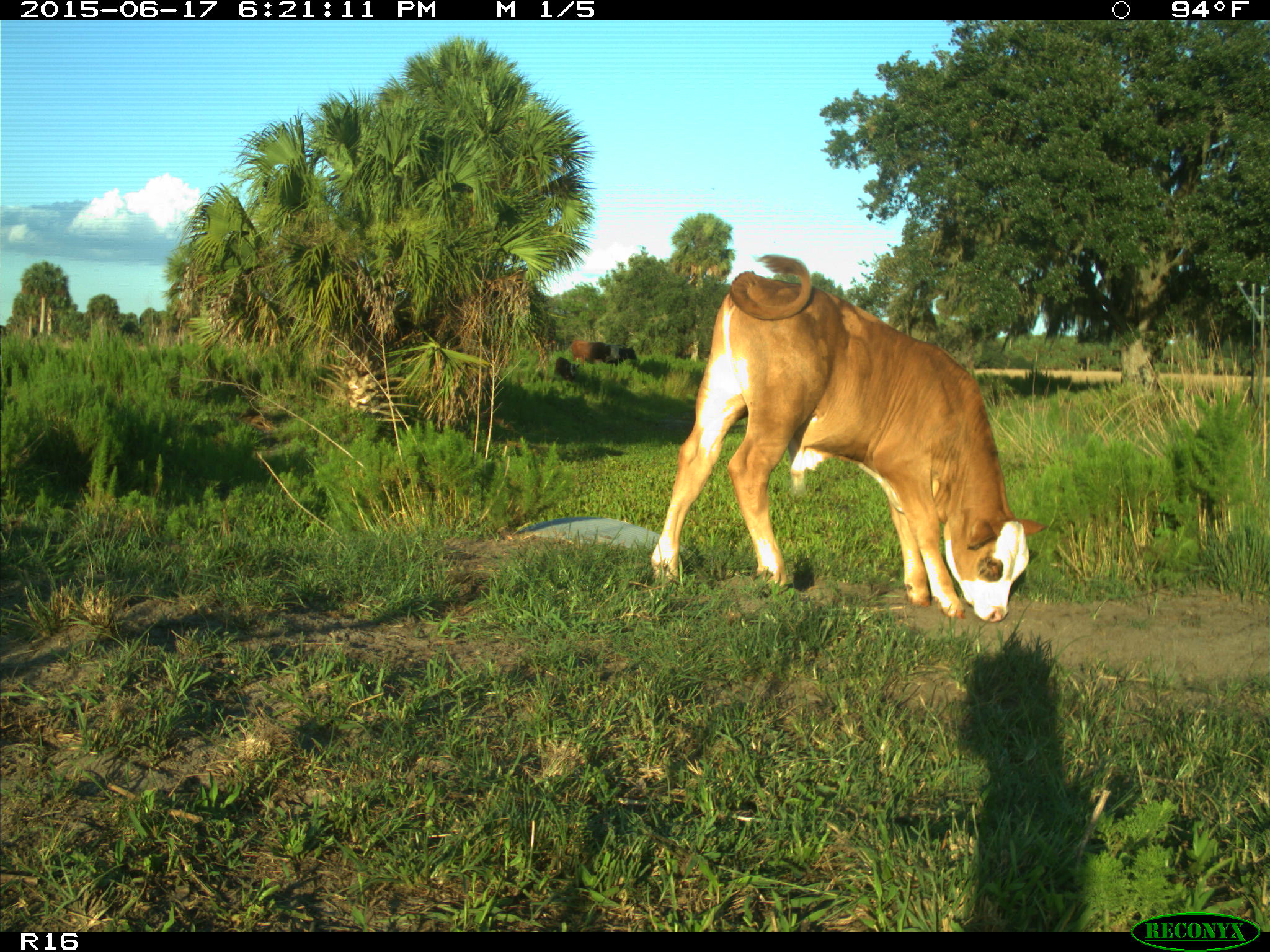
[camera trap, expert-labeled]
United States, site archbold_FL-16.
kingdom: Animalia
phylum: Chordata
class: Mammalia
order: Artiodactyla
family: Bovidae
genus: Bos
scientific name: Bos taurus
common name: domestic cow